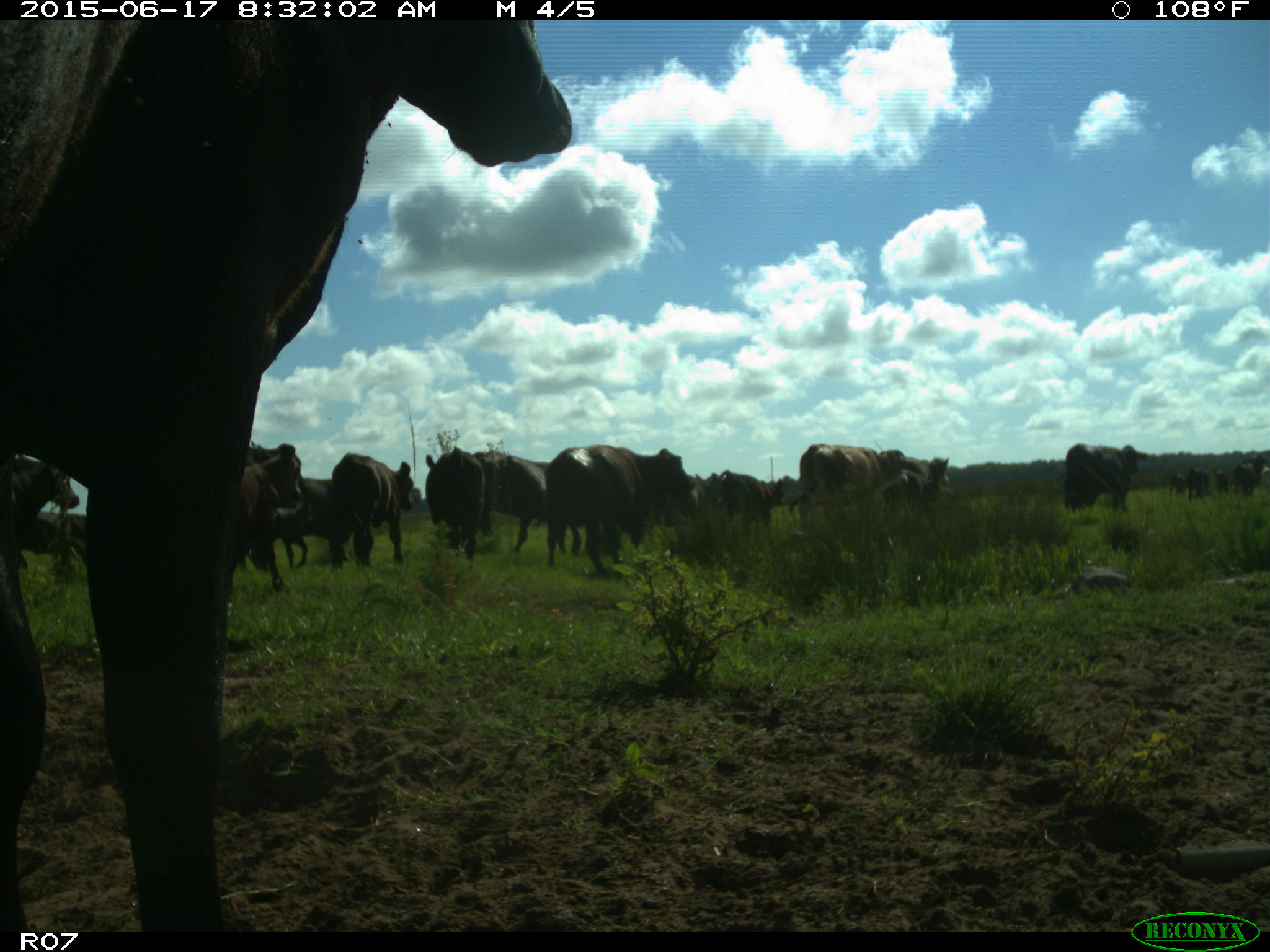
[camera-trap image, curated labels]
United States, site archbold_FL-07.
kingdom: Animalia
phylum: Chordata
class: Mammalia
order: Artiodactyla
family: Bovidae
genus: Bos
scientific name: Bos taurus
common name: domestic cow